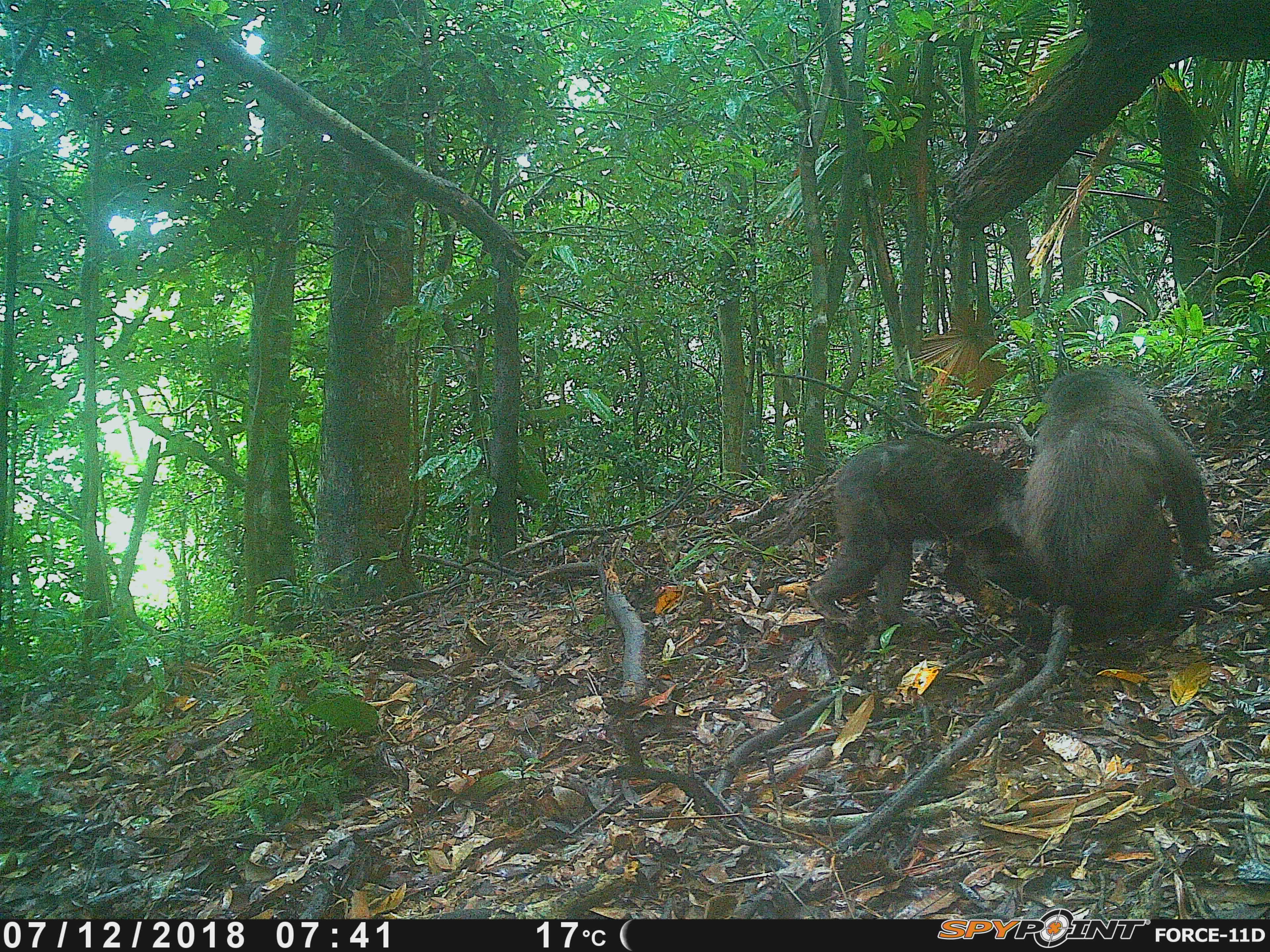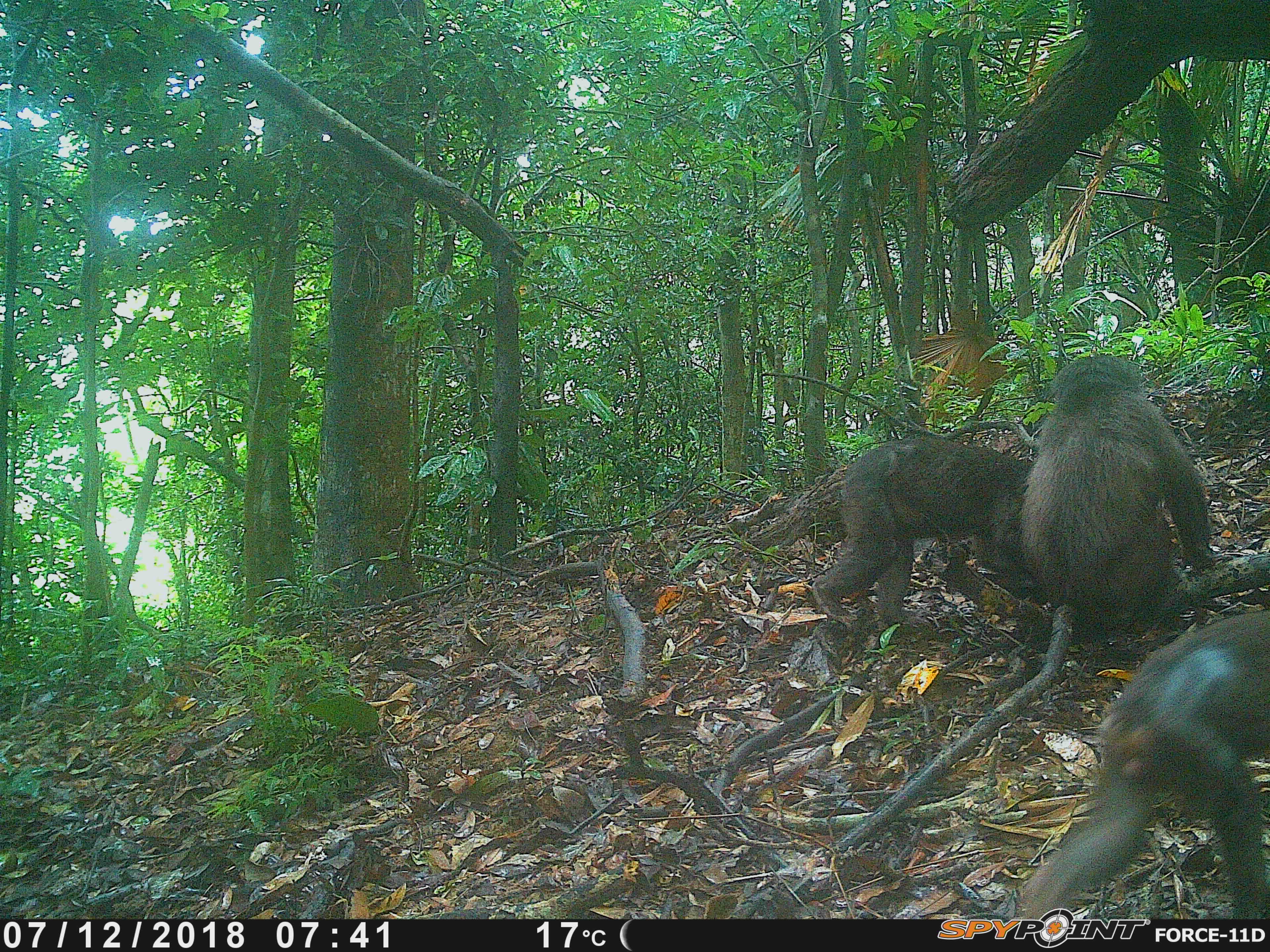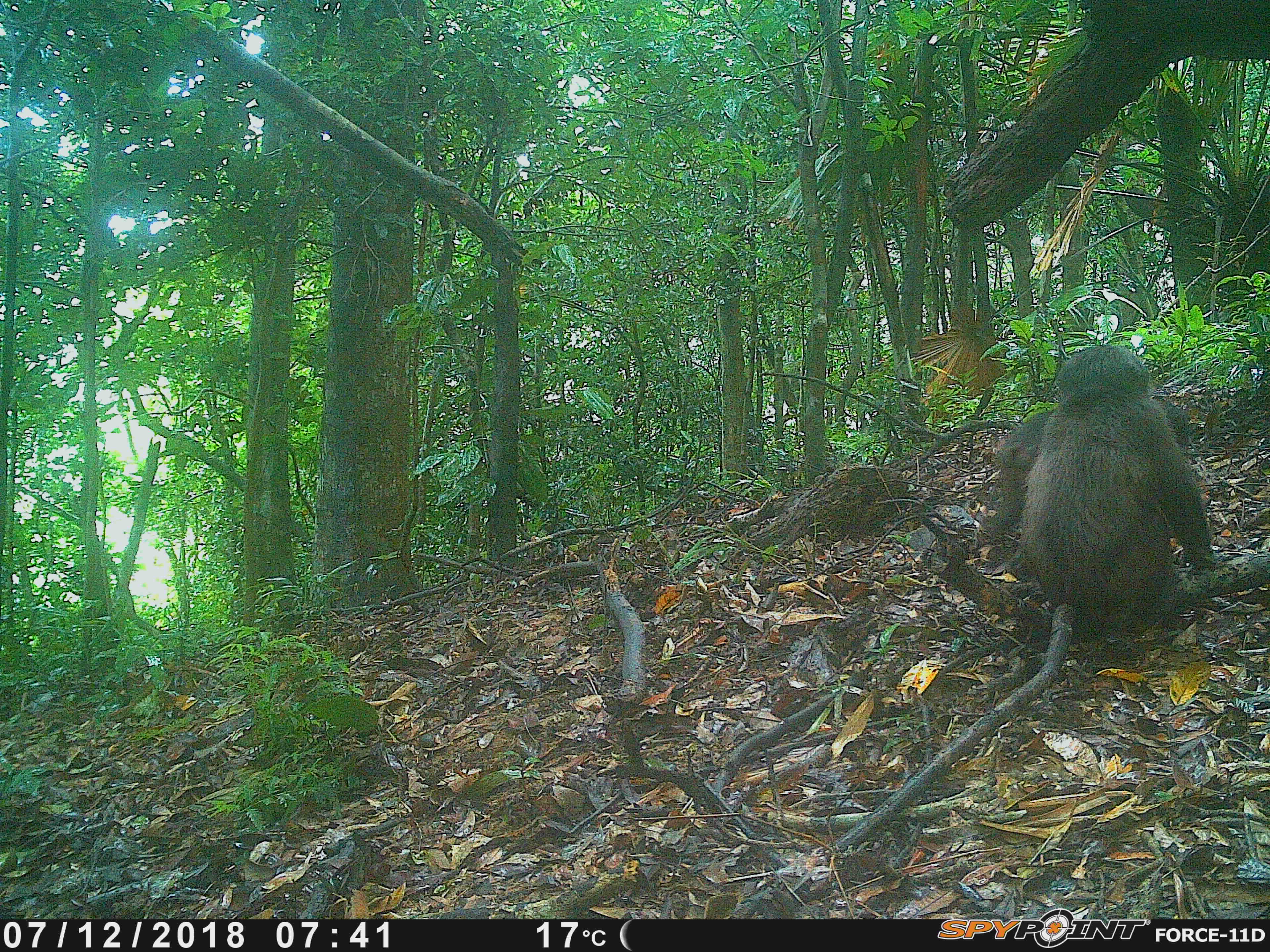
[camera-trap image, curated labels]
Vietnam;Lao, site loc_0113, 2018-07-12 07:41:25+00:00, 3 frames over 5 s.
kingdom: Animalia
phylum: Chordata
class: Mammalia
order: Primates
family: Cercopithecidae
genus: Macaca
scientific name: Macaca arctoides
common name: stump-tailed macaque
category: stump tailed macaque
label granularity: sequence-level